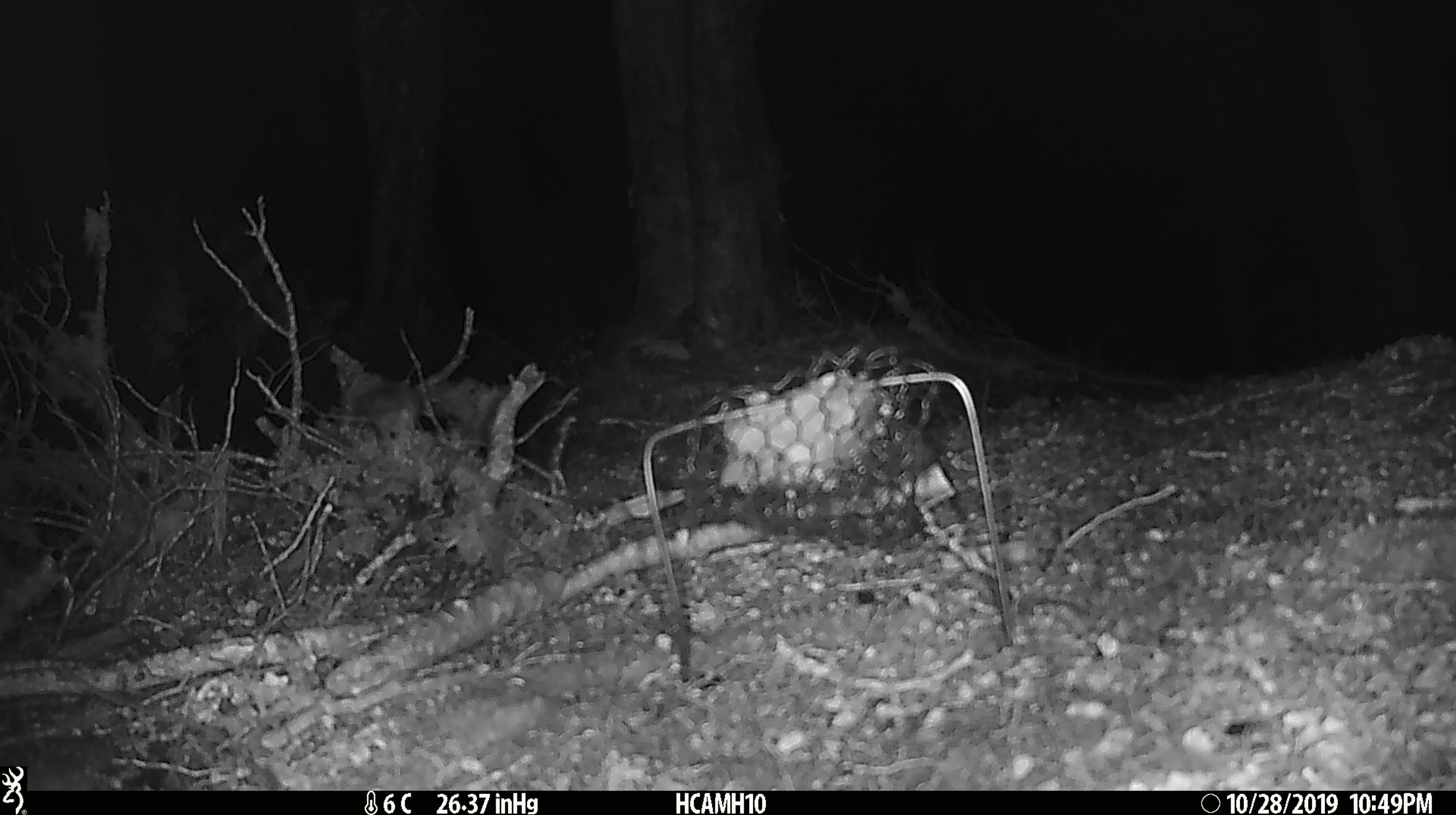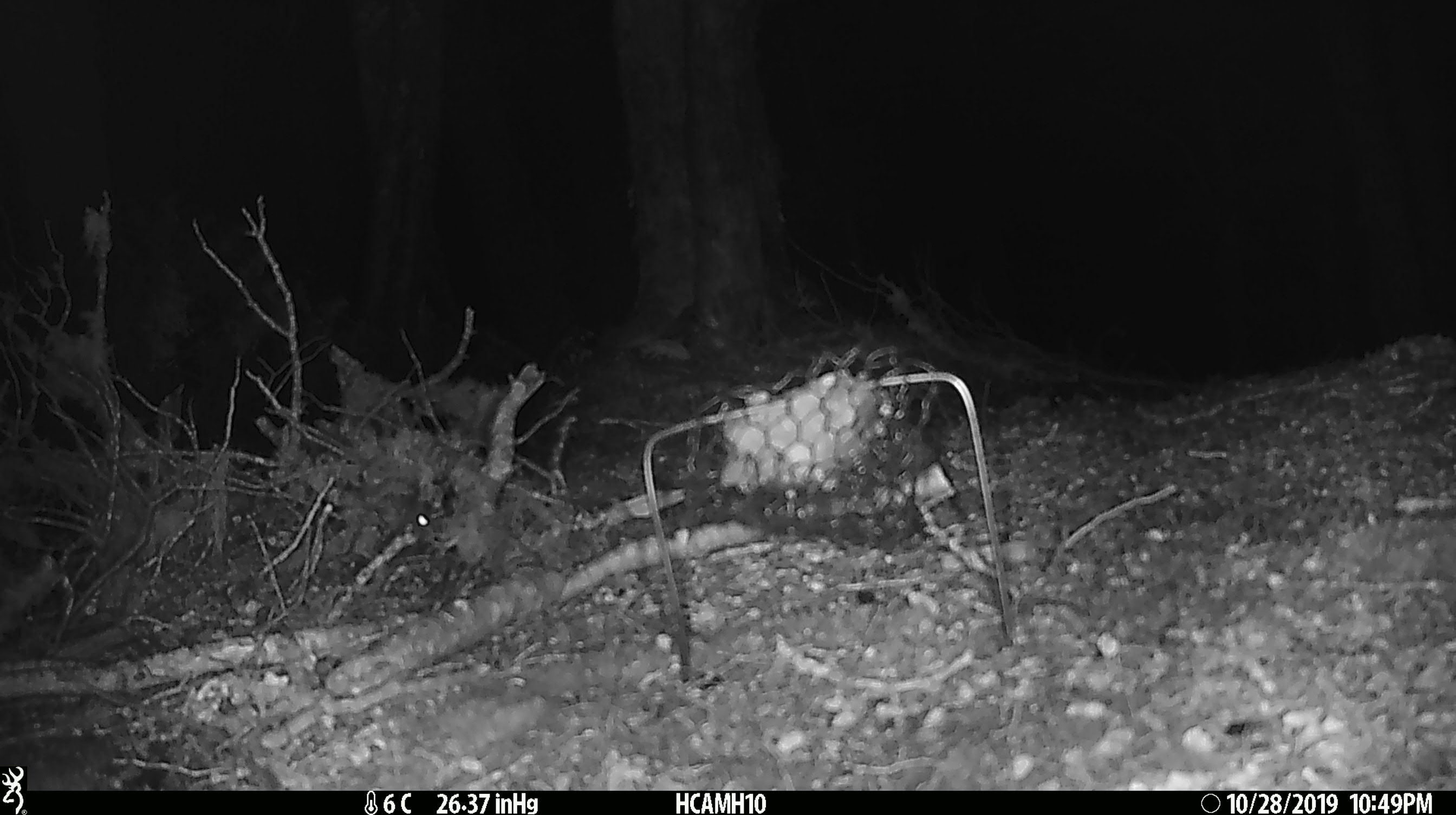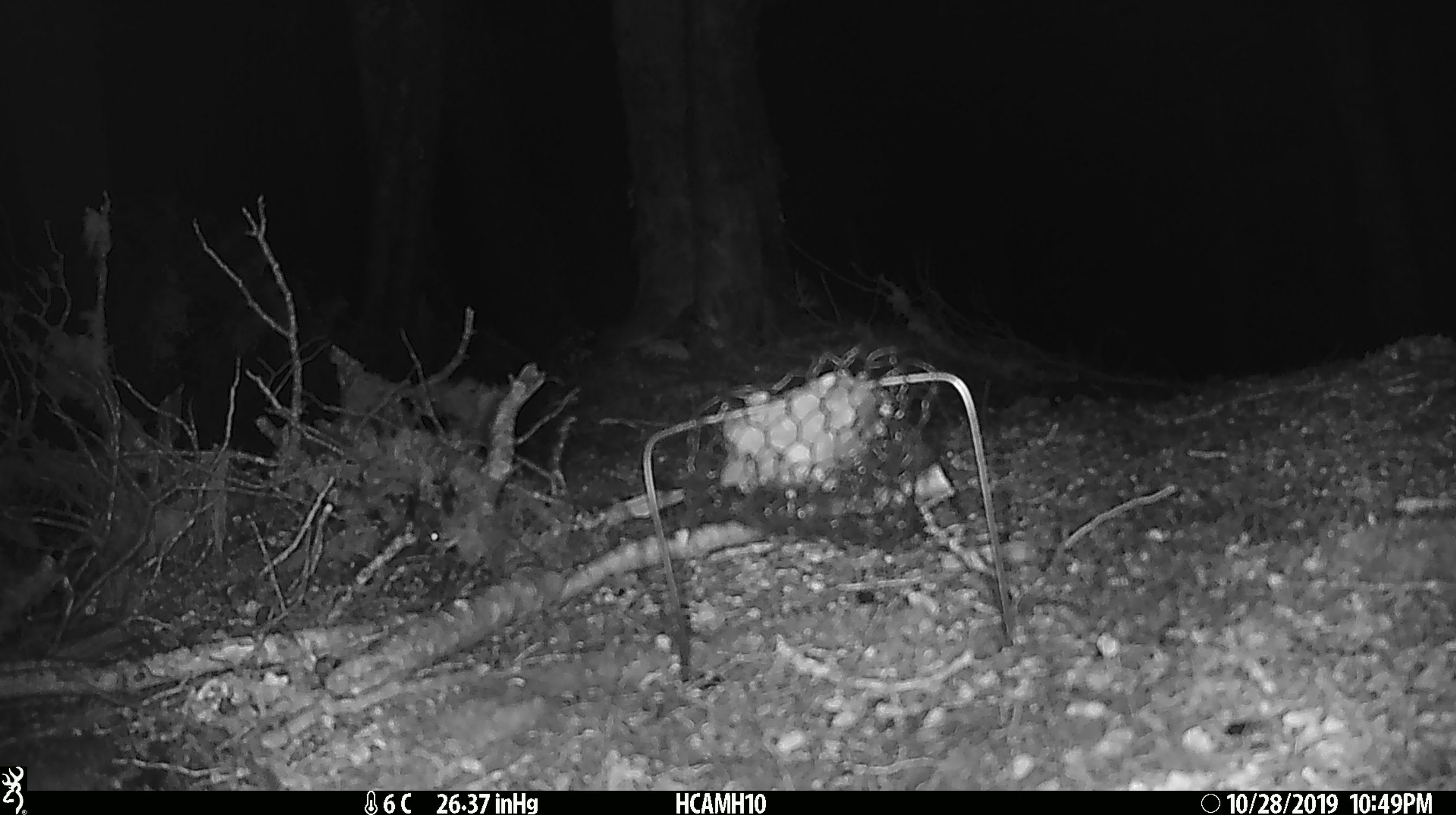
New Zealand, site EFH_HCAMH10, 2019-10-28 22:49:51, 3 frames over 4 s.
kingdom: Animalia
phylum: Chordata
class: Mammalia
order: Rodentia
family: Muridae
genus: Mus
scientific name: Mus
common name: mouse